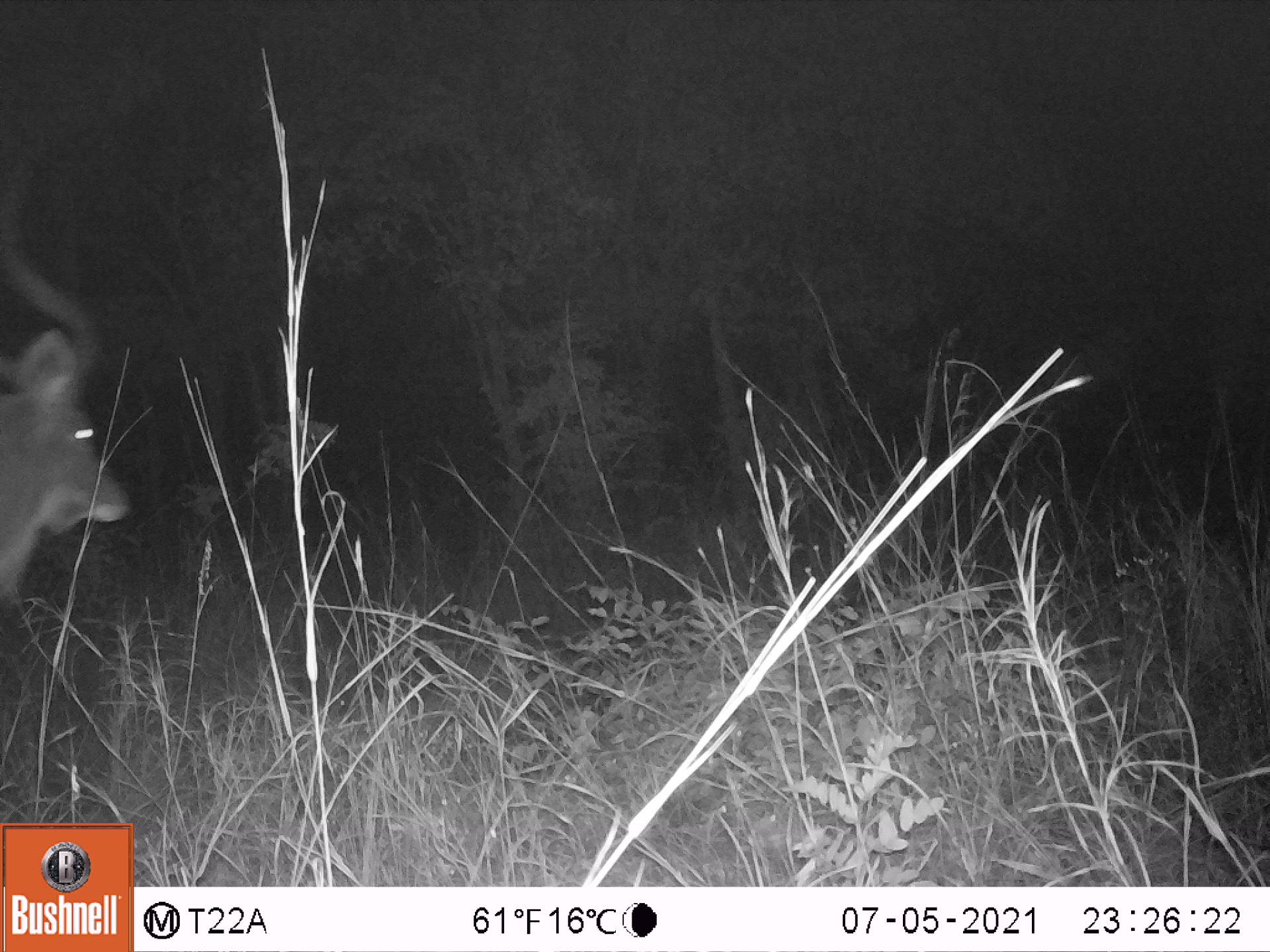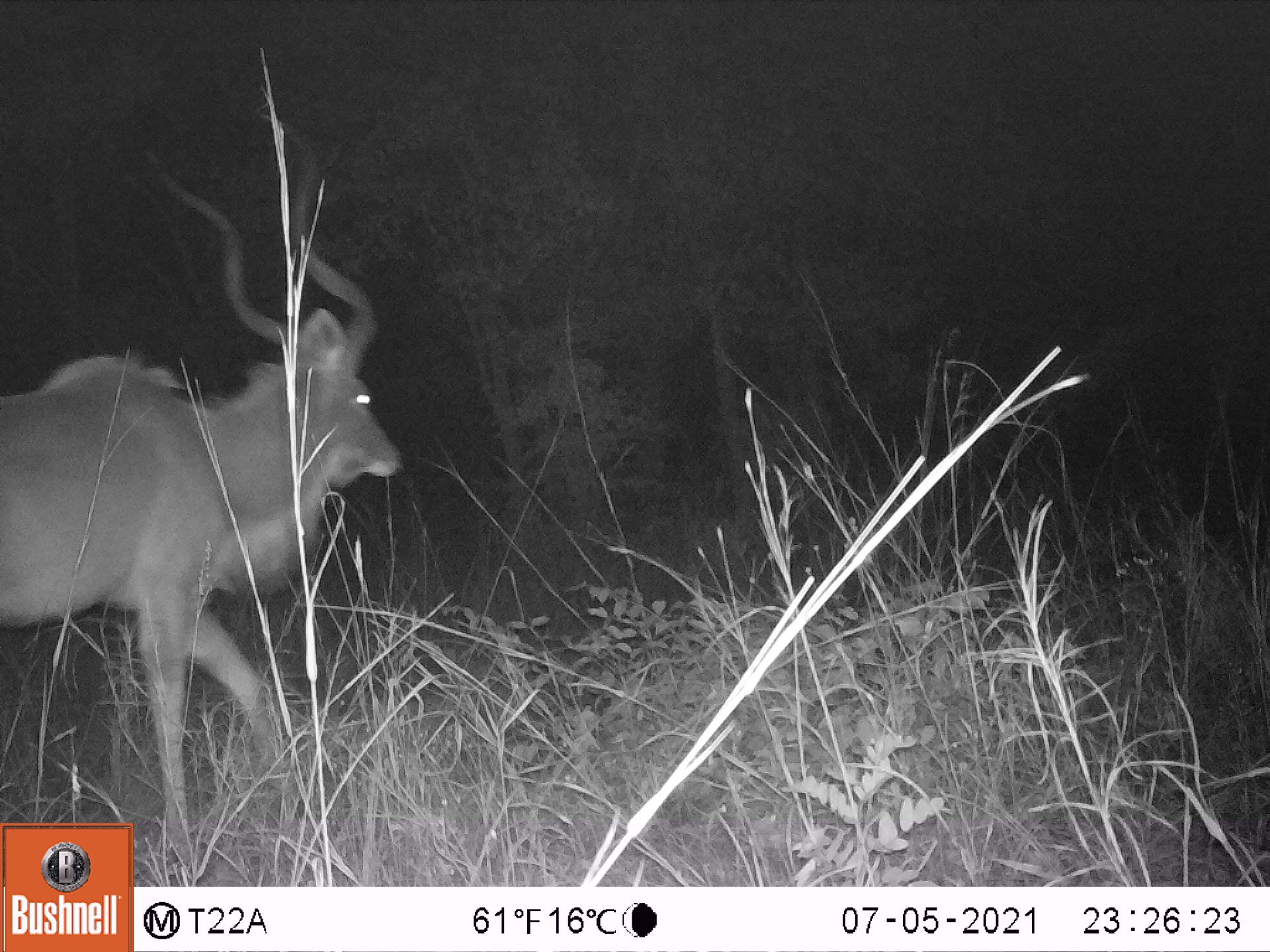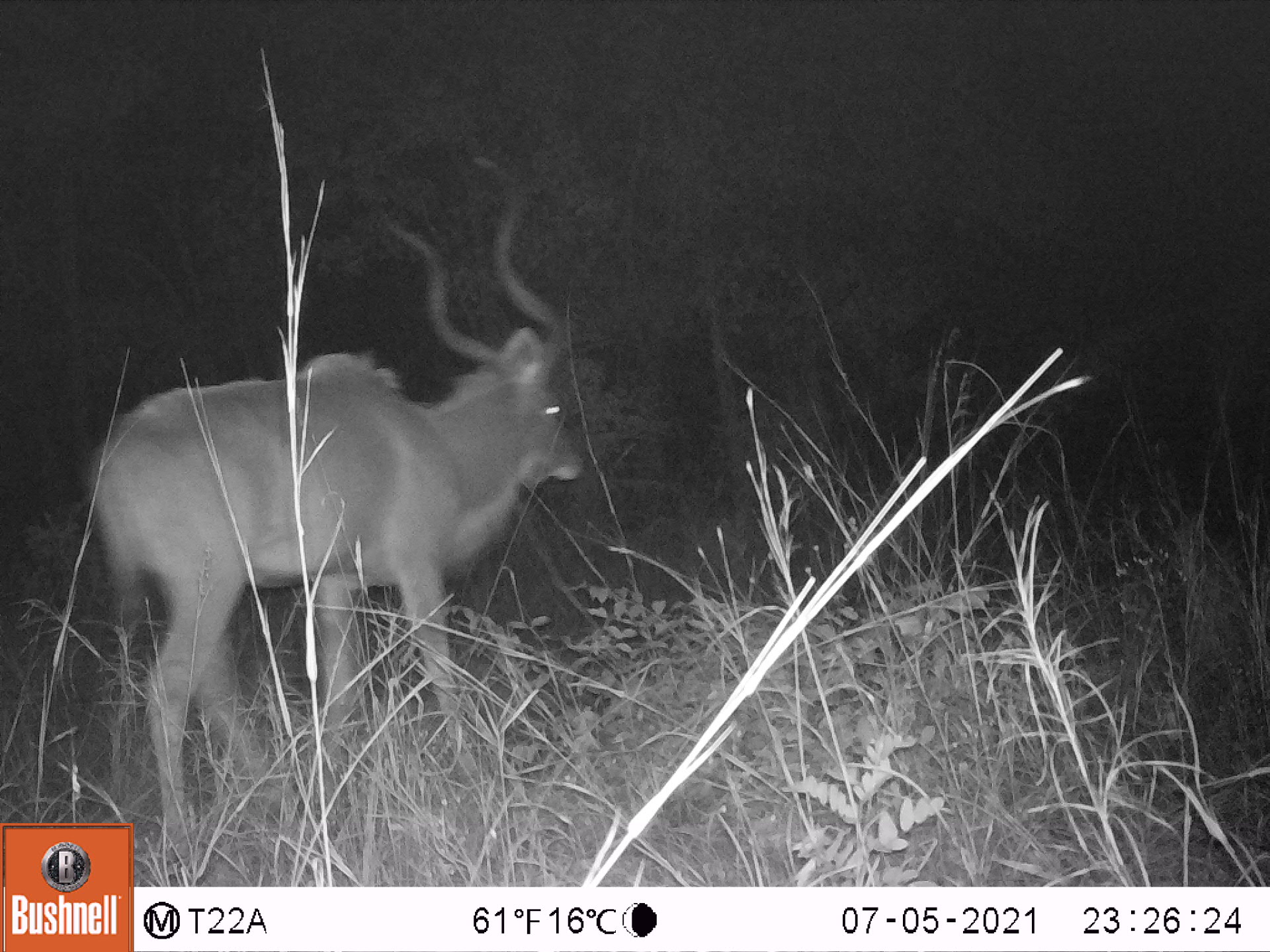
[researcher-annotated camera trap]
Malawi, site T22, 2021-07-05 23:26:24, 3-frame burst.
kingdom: Animalia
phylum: Chordata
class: Mammalia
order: Artiodactyla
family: Bovidae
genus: Tragelaphus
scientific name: Tragelaphus strepsiceros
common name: greater kudu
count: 1